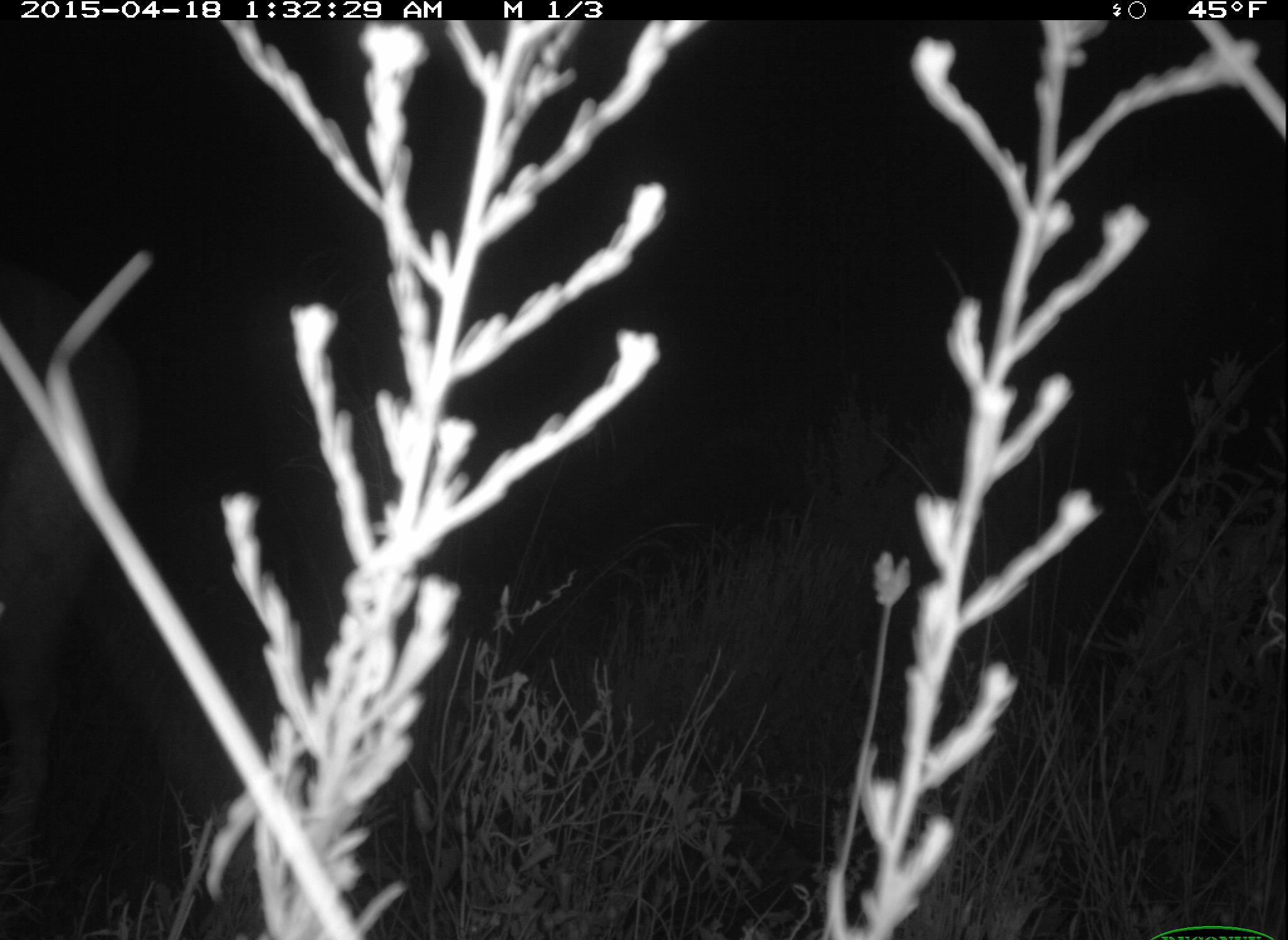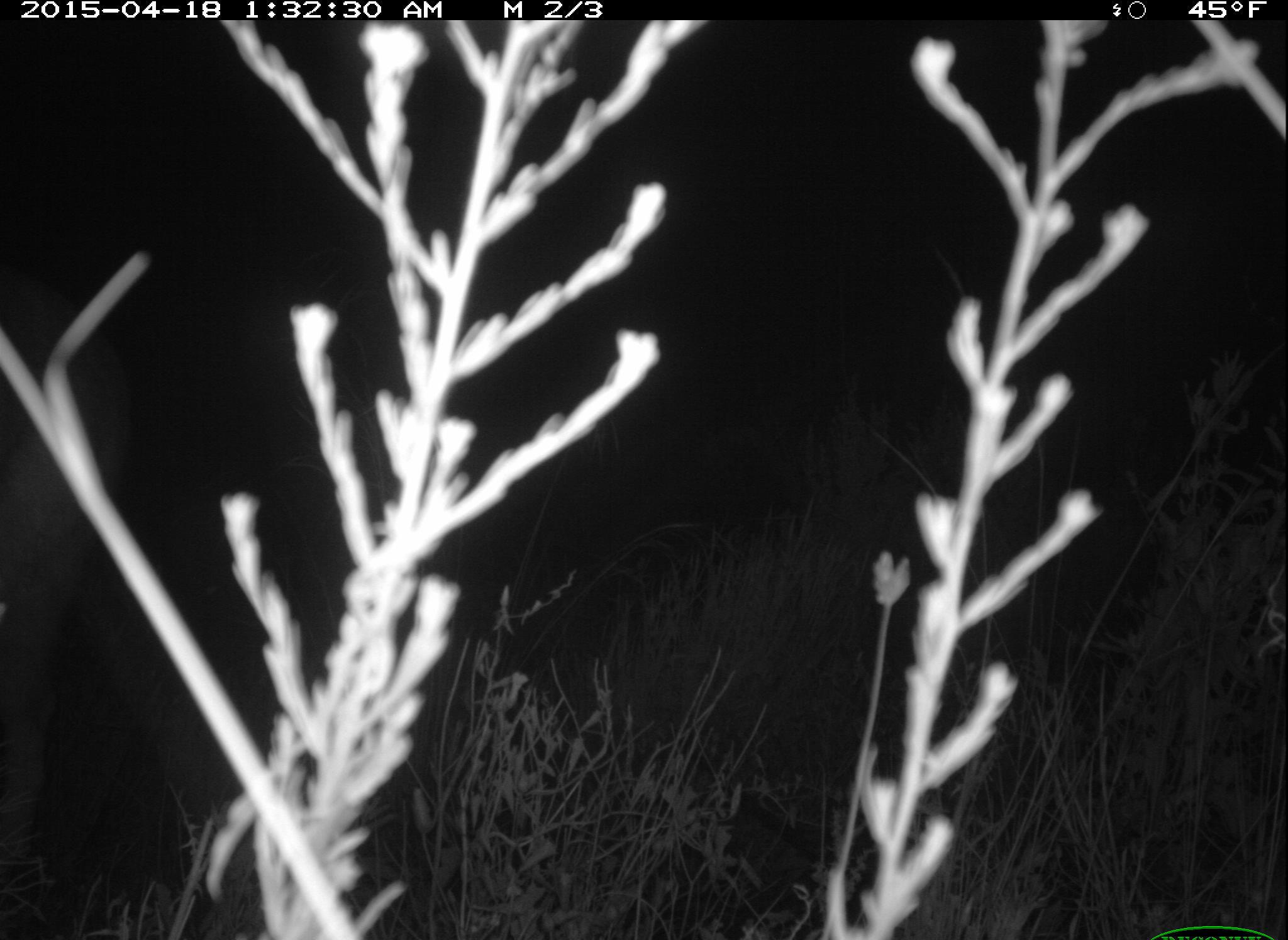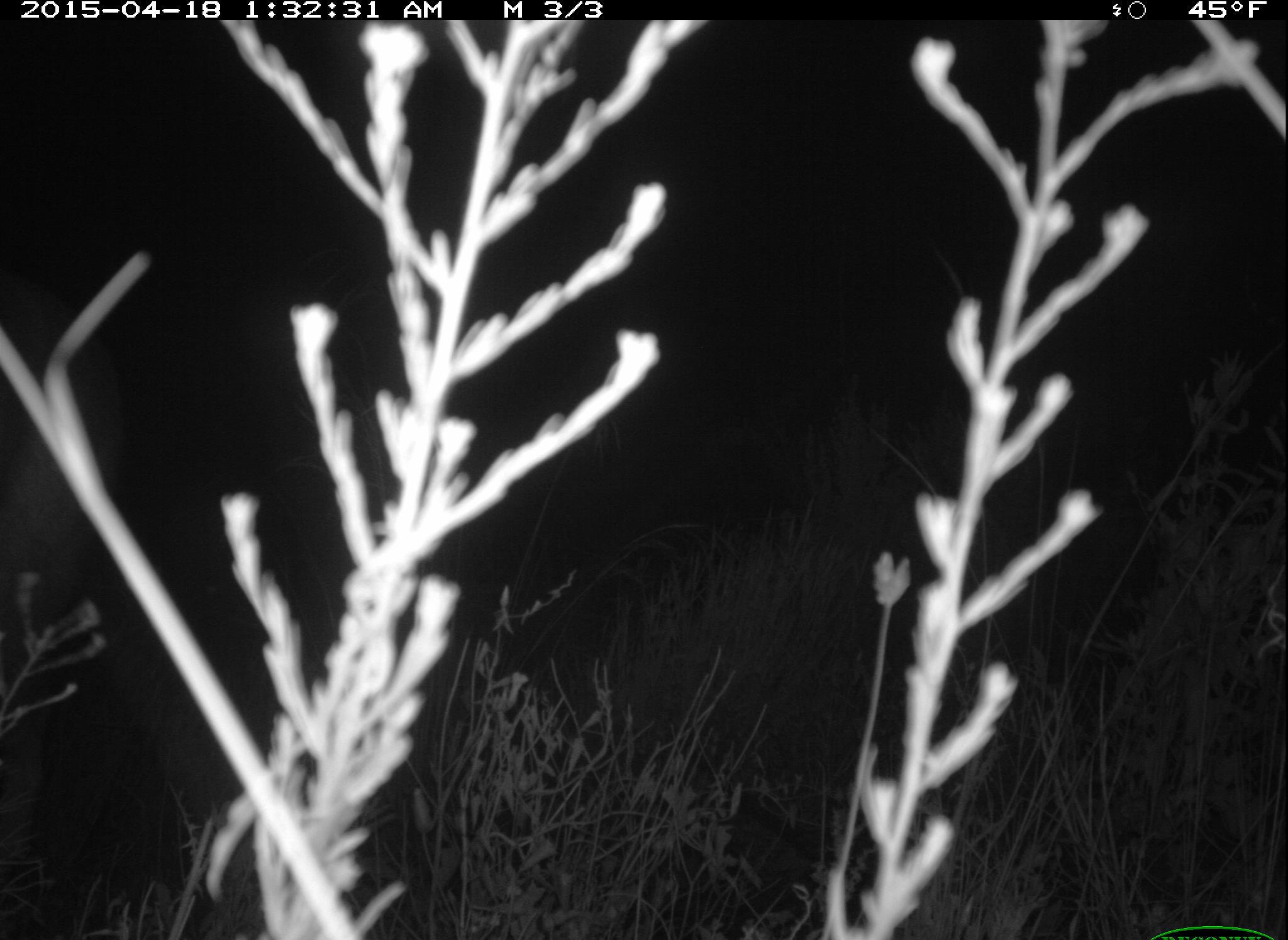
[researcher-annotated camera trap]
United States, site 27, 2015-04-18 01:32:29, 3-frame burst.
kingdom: Animalia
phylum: Chordata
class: Mammalia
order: Artiodactyla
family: Cervidae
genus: Odocoileus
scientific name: Odocoileus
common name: deer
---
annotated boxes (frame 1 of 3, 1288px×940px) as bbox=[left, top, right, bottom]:
deer: bbox=[0, 283, 193, 940]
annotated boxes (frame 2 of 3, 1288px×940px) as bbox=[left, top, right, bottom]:
deer: bbox=[0, 256, 131, 940]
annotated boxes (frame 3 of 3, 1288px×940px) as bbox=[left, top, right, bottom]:
deer: bbox=[0, 289, 121, 939]